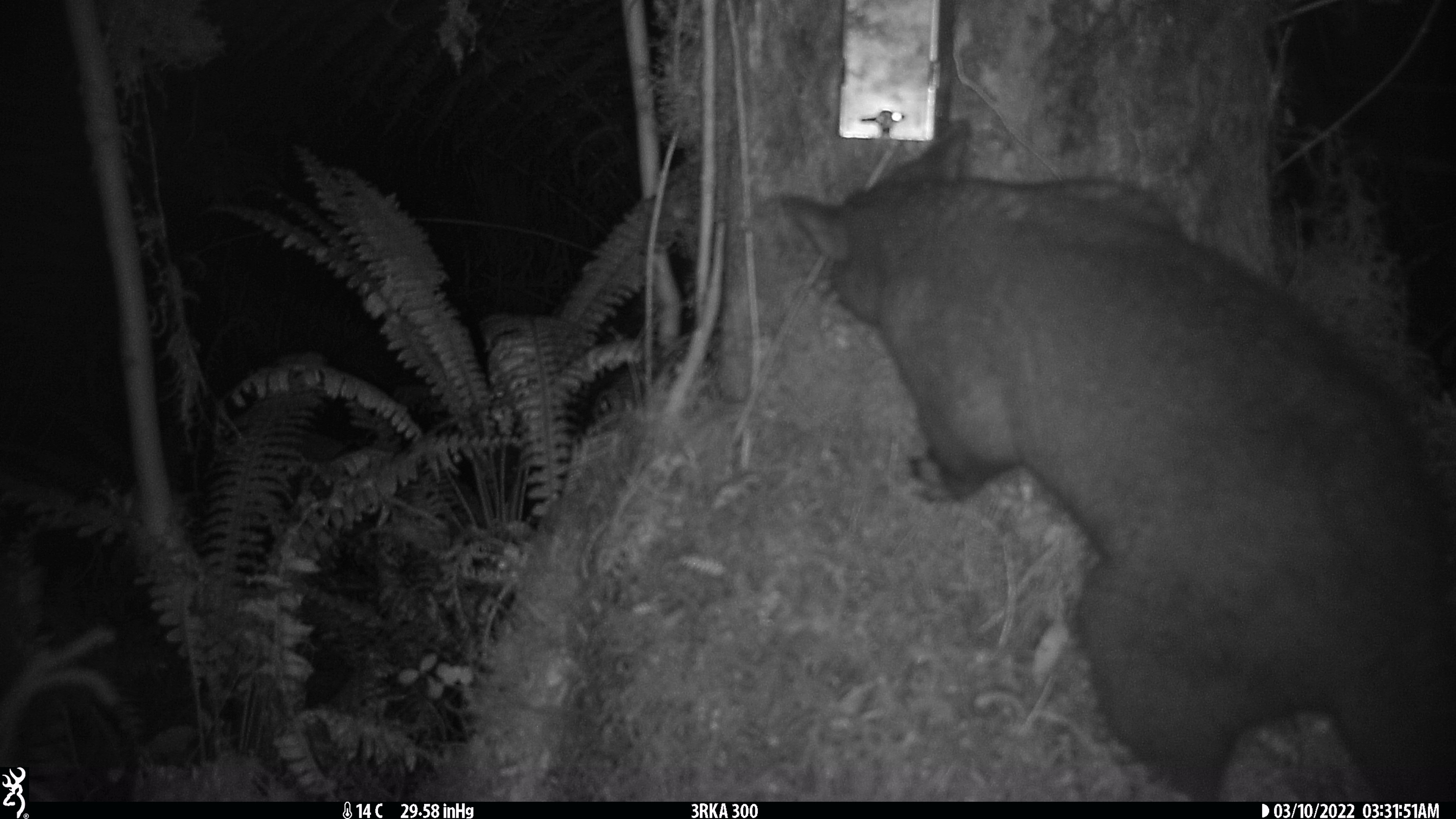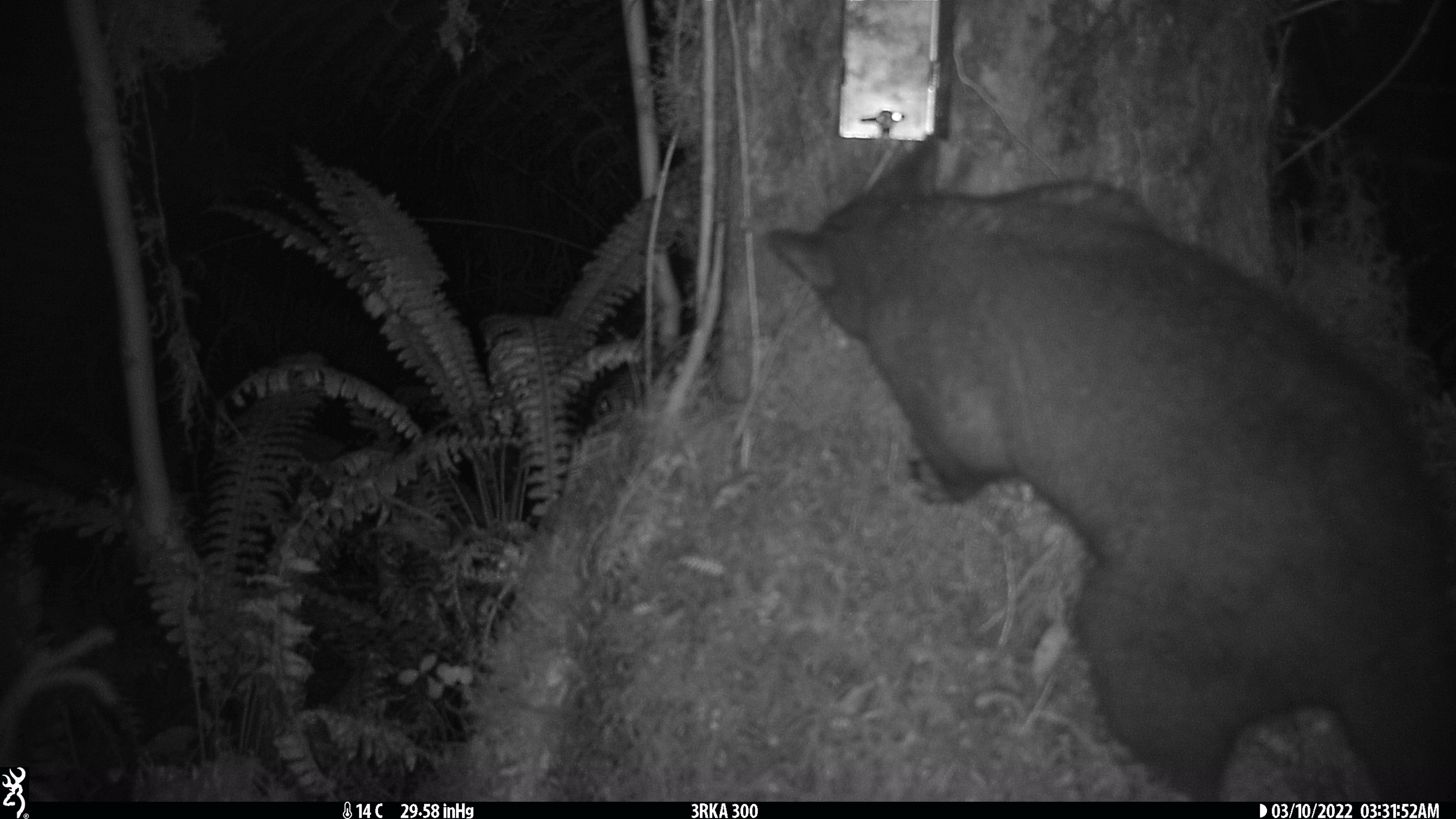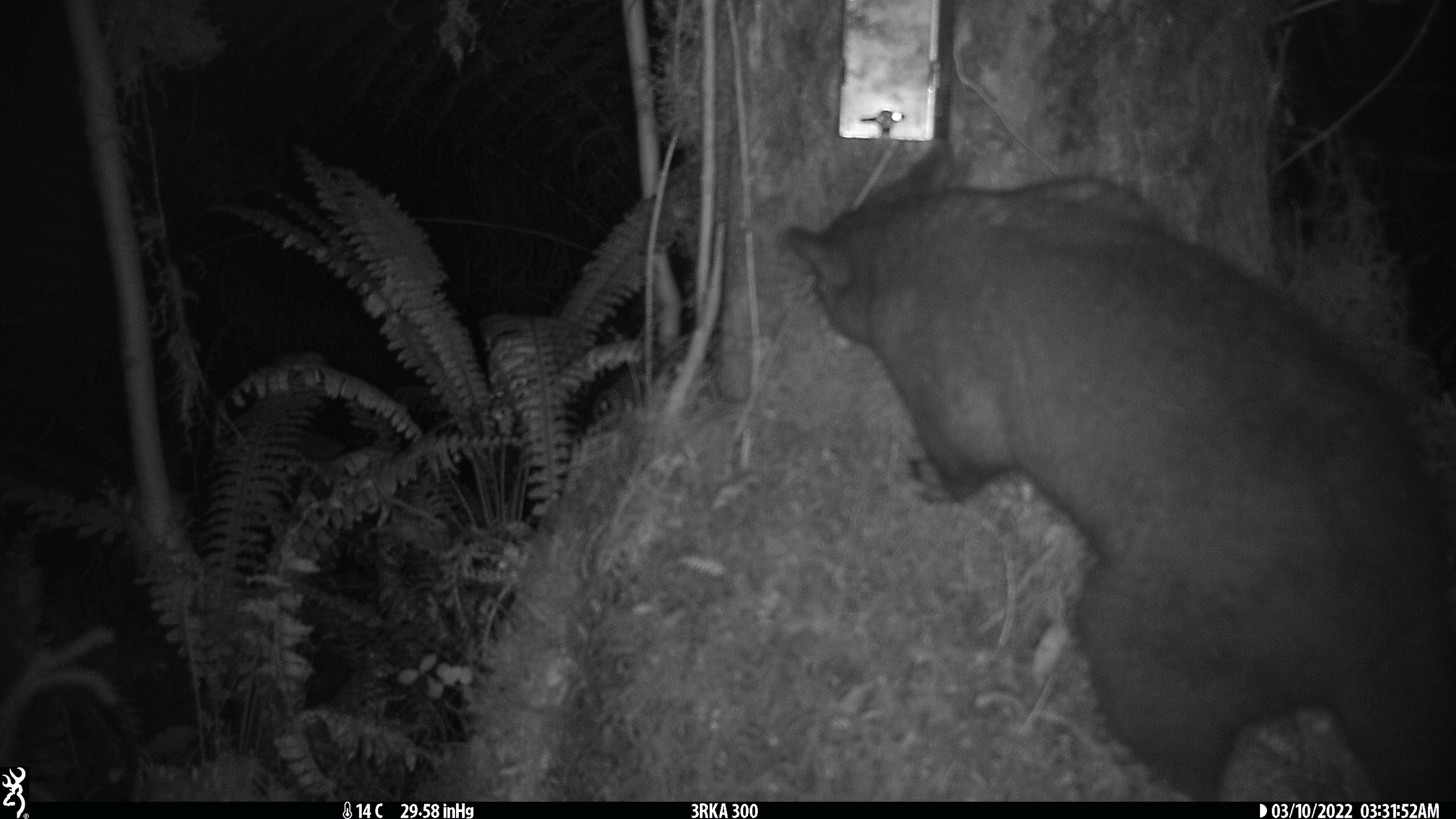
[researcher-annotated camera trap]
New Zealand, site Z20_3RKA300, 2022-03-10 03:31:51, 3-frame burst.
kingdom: Animalia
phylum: Chordata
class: Mammalia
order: Diprotodontia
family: Phalangeridae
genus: Trichosurus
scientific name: Trichosurus vulpecula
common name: common brushtail possum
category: possum